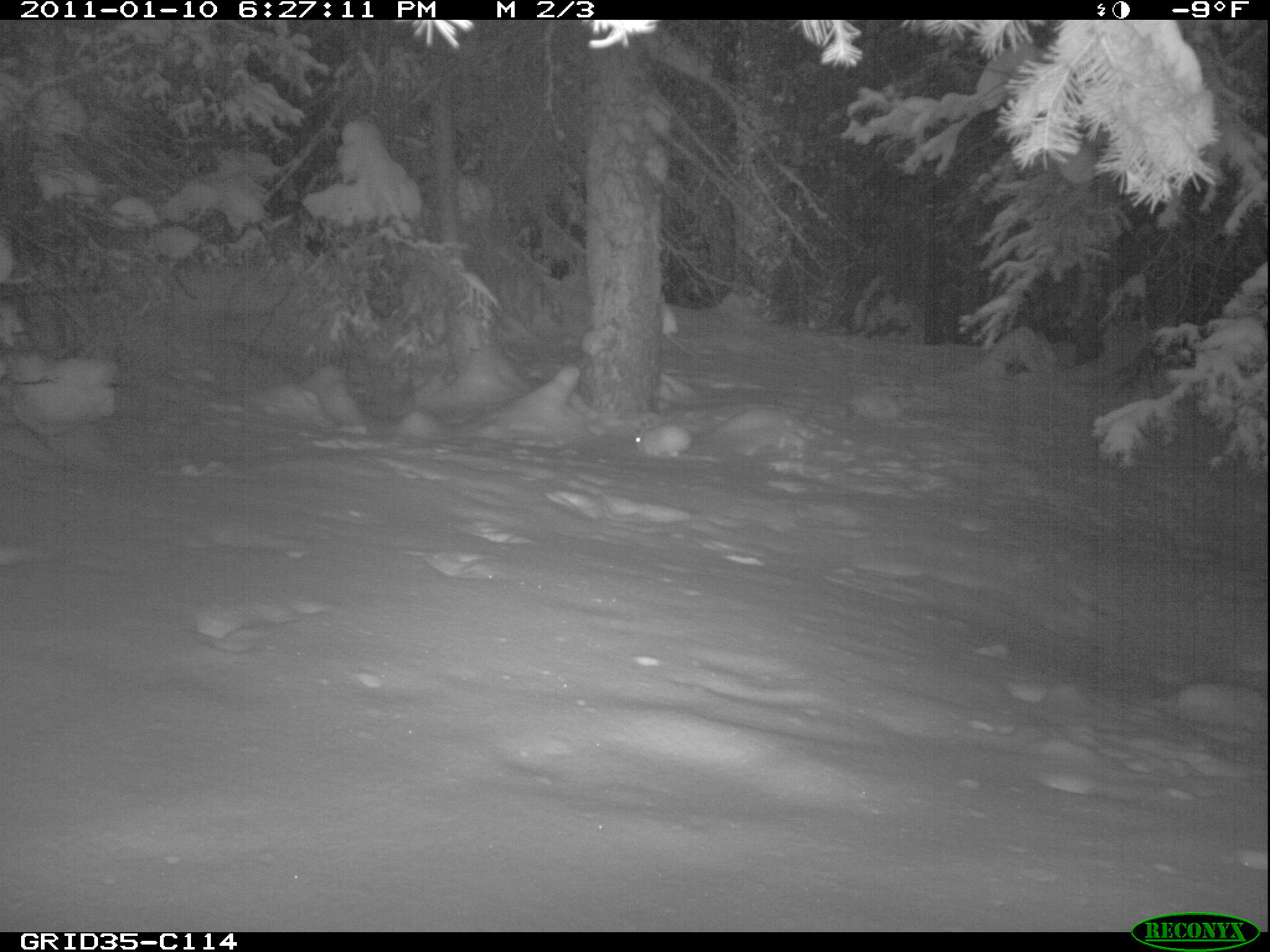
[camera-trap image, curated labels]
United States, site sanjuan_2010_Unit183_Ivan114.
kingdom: Animalia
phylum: Chordata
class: Mammalia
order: Lagomorpha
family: Leporidae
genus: Lepus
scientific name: Lepus americanus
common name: snowshoe hare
Lepus americanus (snowshoe hare).